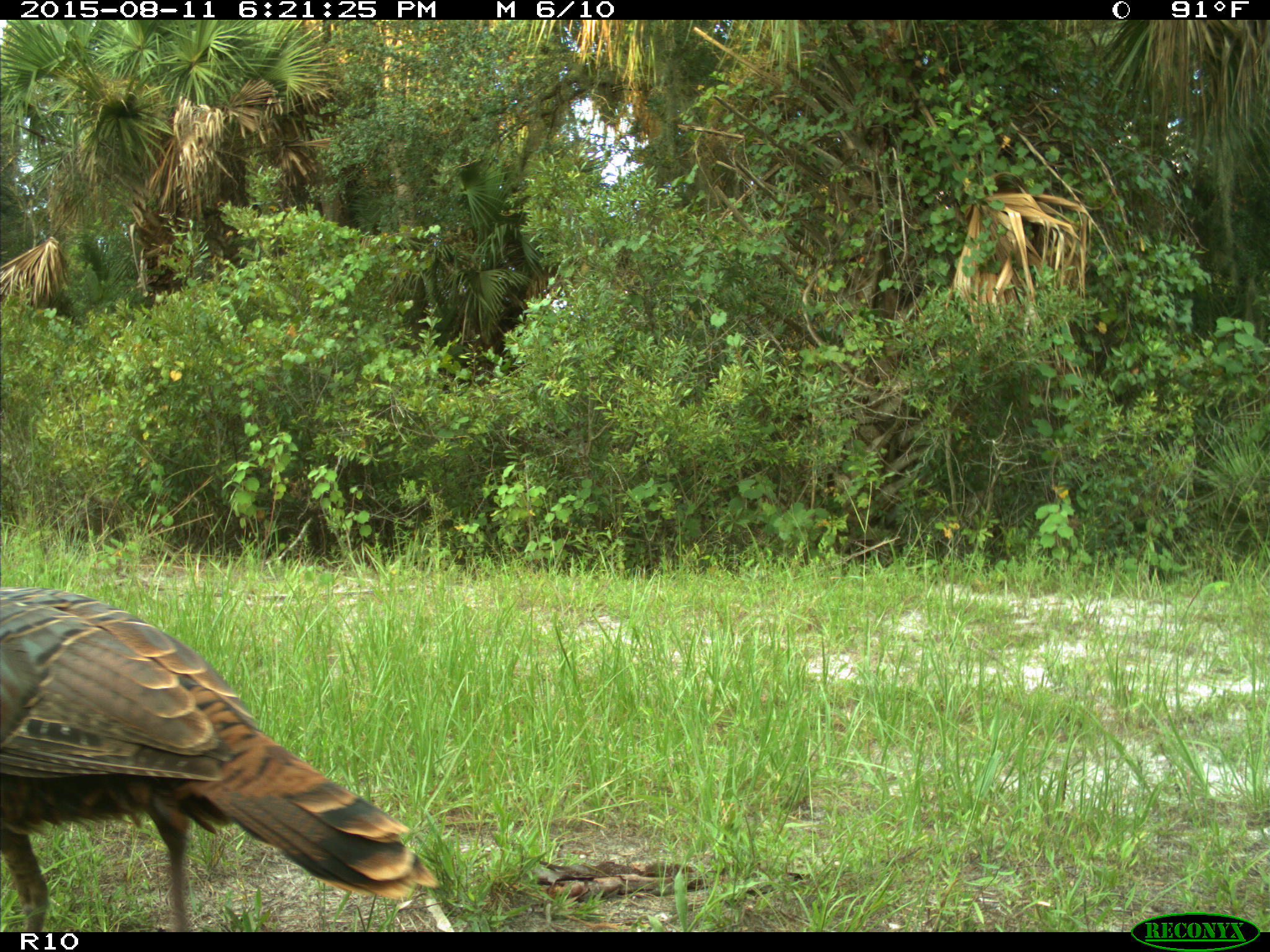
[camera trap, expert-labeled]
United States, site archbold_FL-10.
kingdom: Animalia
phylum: Chordata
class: Aves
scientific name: Aves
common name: birds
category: unidentified bird